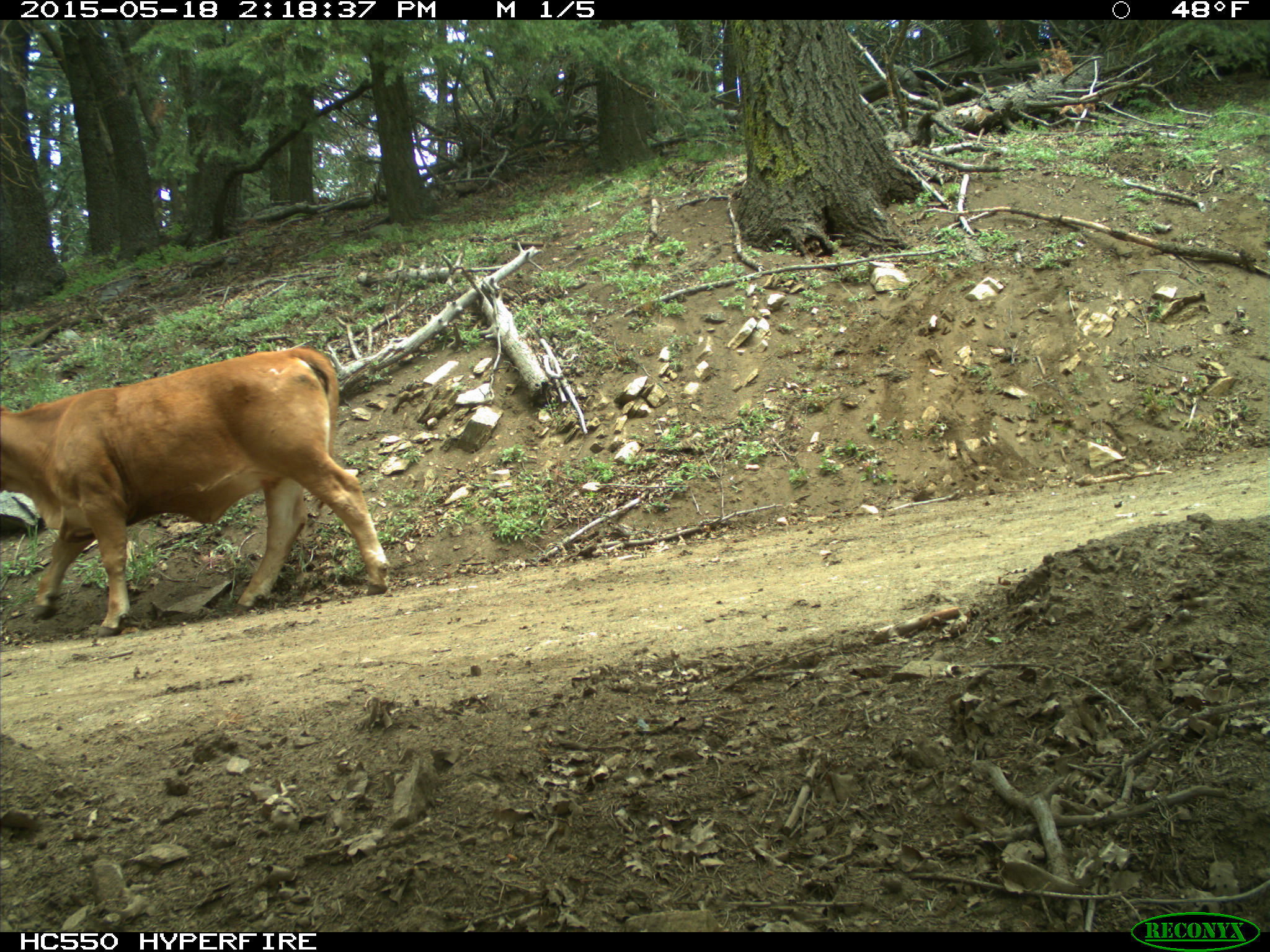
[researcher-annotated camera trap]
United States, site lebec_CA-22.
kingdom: Animalia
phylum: Chordata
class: Mammalia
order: Artiodactyla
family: Bovidae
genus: Bos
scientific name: Bos taurus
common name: domestic cow